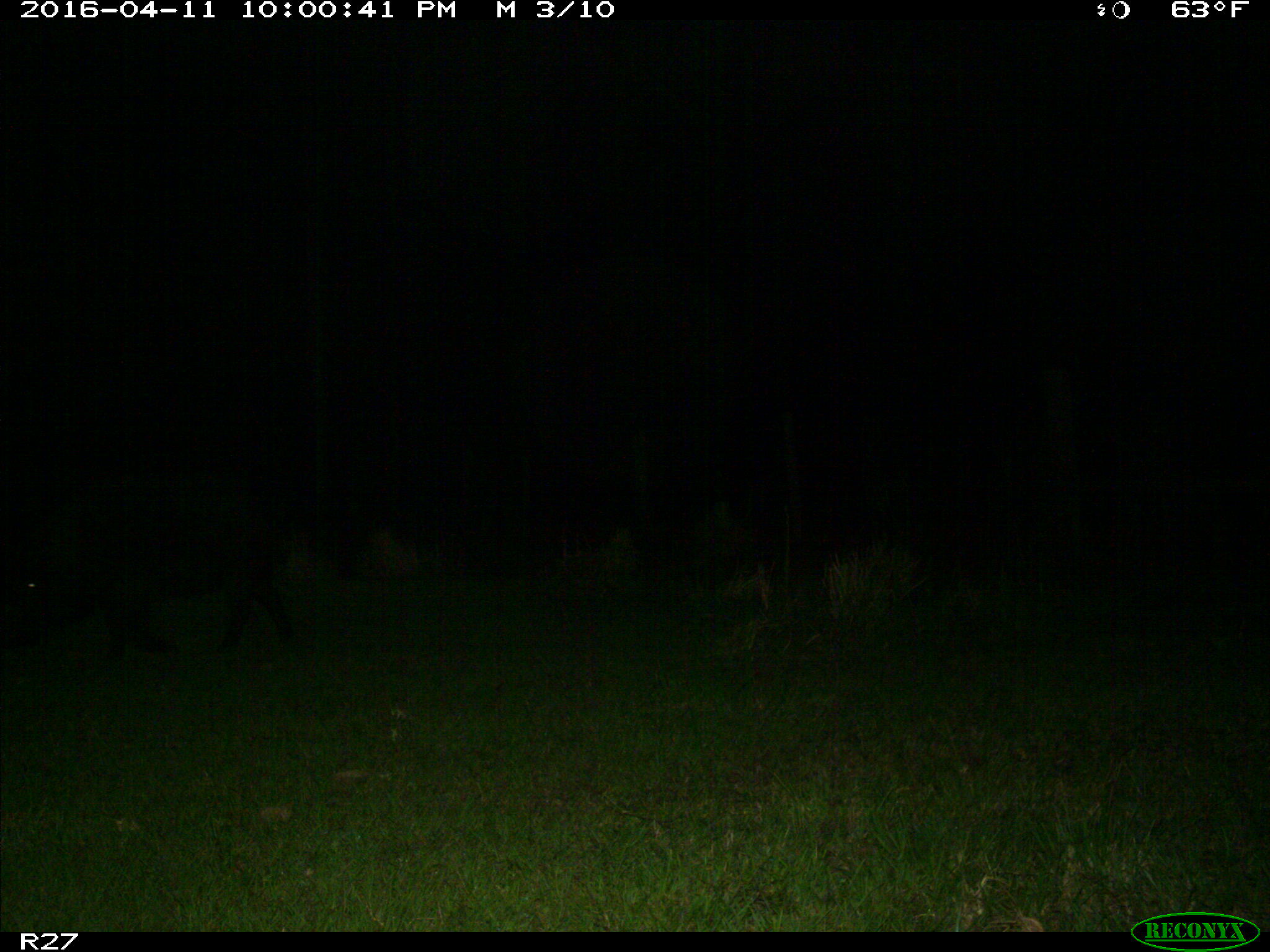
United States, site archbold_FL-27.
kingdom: Animalia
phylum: Chordata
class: Mammalia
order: Artiodactyla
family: Suidae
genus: Sus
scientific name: Sus scrofa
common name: wild boar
Sus scrofa (wild boar).